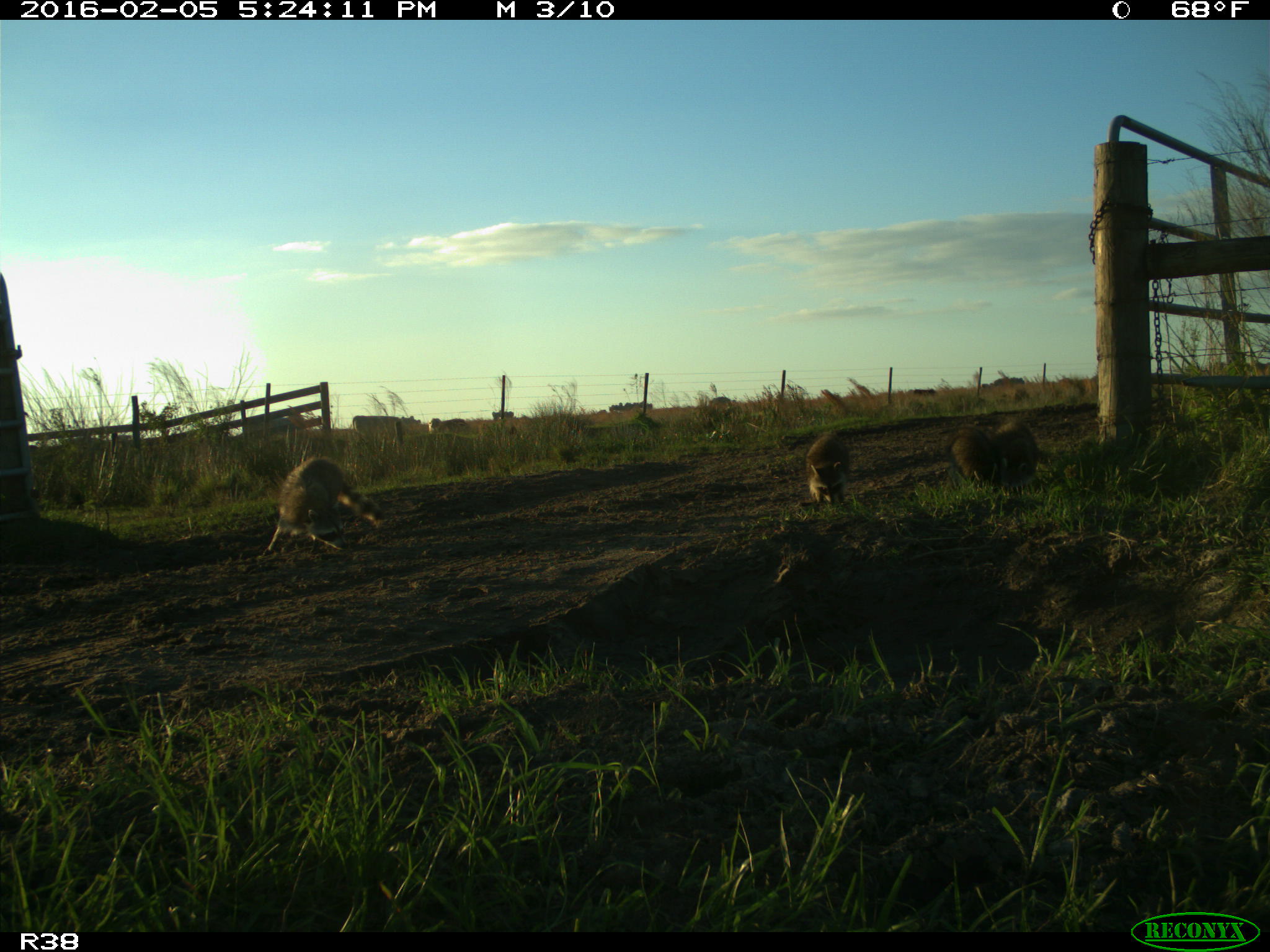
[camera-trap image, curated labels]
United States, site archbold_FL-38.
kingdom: Animalia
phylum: Chordata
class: Mammalia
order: Carnivora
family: Procyonidae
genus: Procyon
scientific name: Procyon lotor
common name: common raccoon